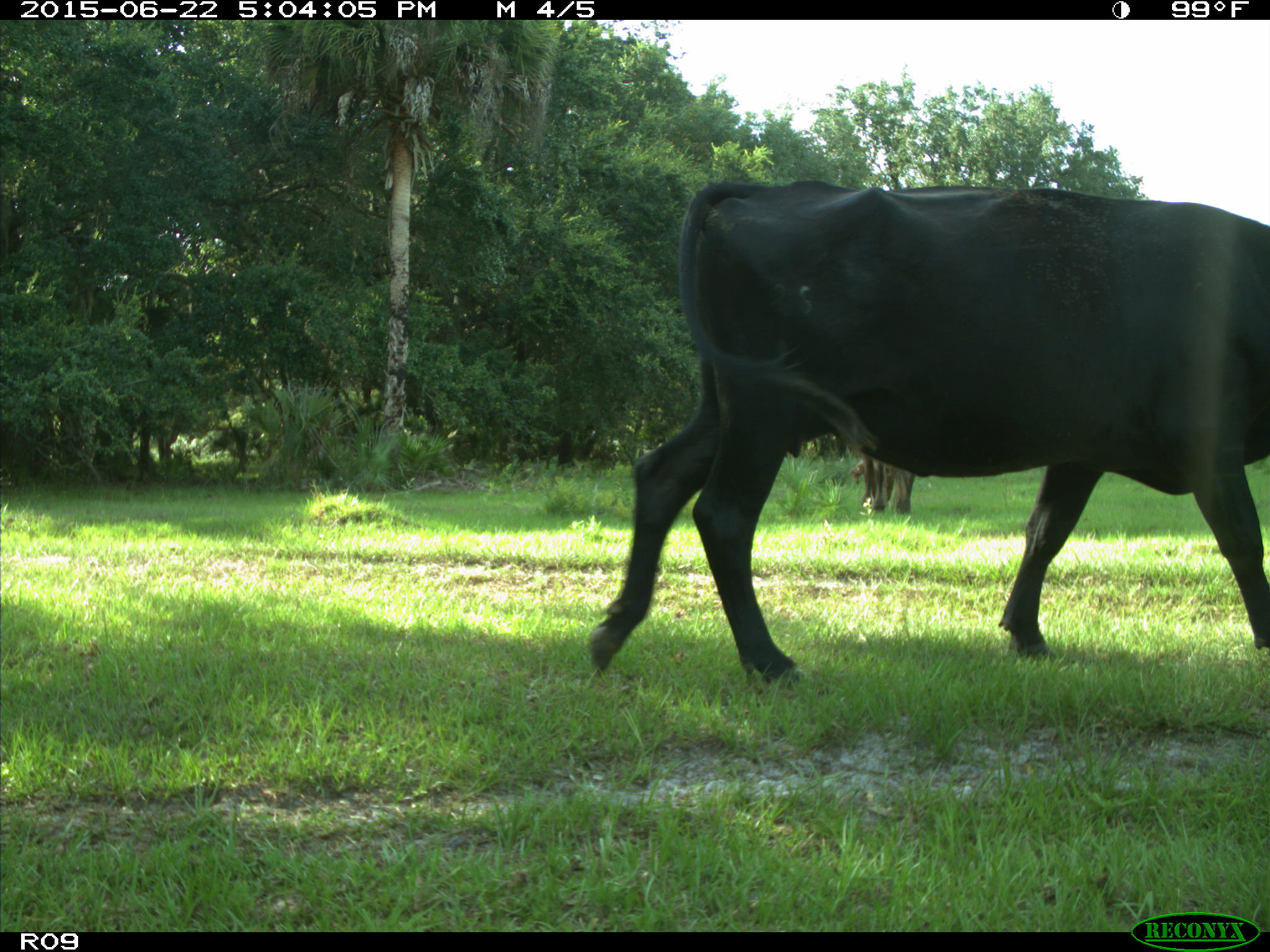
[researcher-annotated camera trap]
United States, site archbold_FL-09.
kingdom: Animalia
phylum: Chordata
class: Mammalia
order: Artiodactyla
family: Bovidae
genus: Bos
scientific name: Bos taurus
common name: domestic cow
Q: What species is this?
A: Bos taurus (domestic cow).